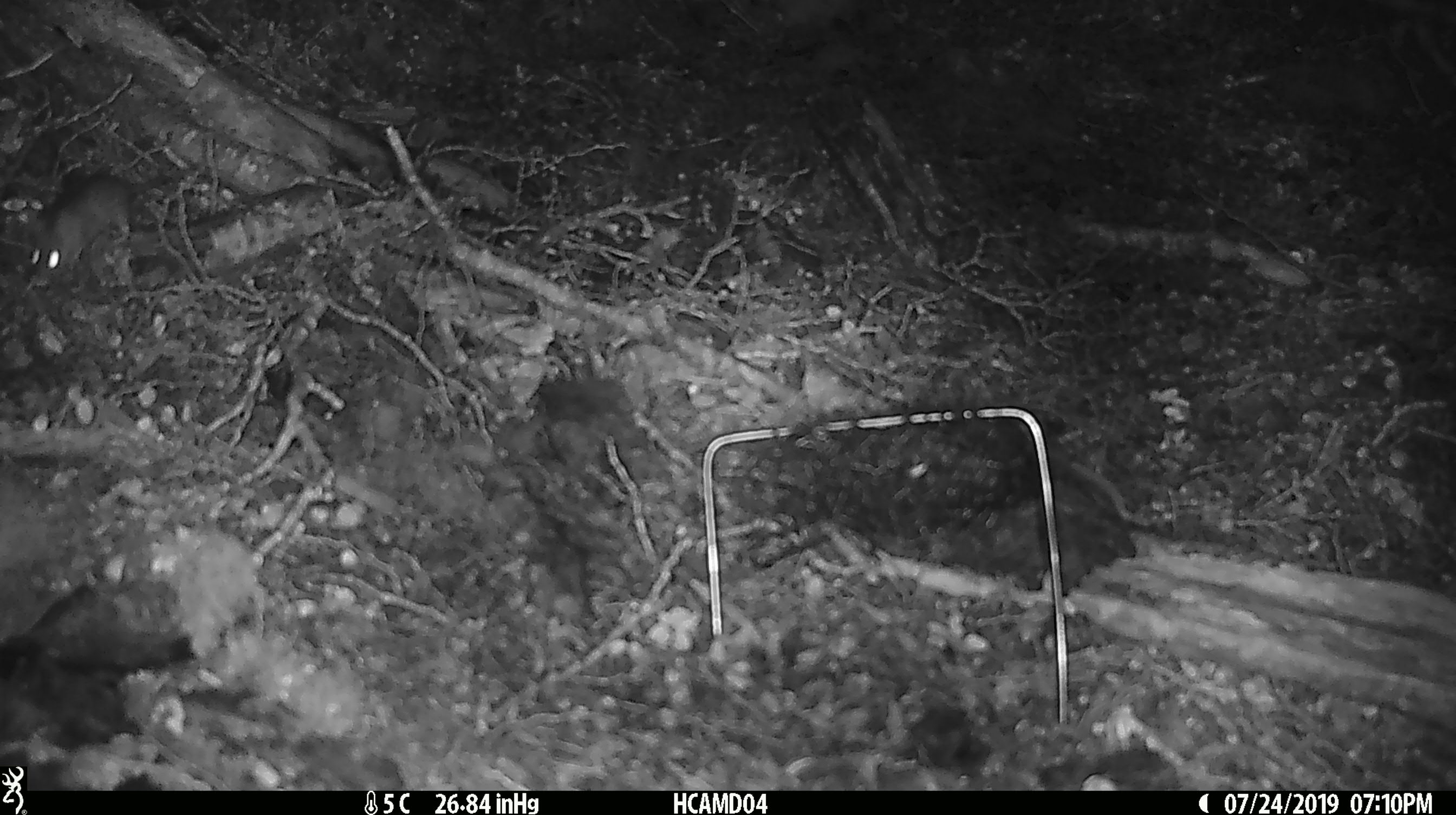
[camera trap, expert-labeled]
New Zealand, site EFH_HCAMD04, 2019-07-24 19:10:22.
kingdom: Animalia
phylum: Chordata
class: Mammalia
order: Rodentia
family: Muridae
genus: Mus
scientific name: Mus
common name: mouse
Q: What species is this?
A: Mouse (Mus).